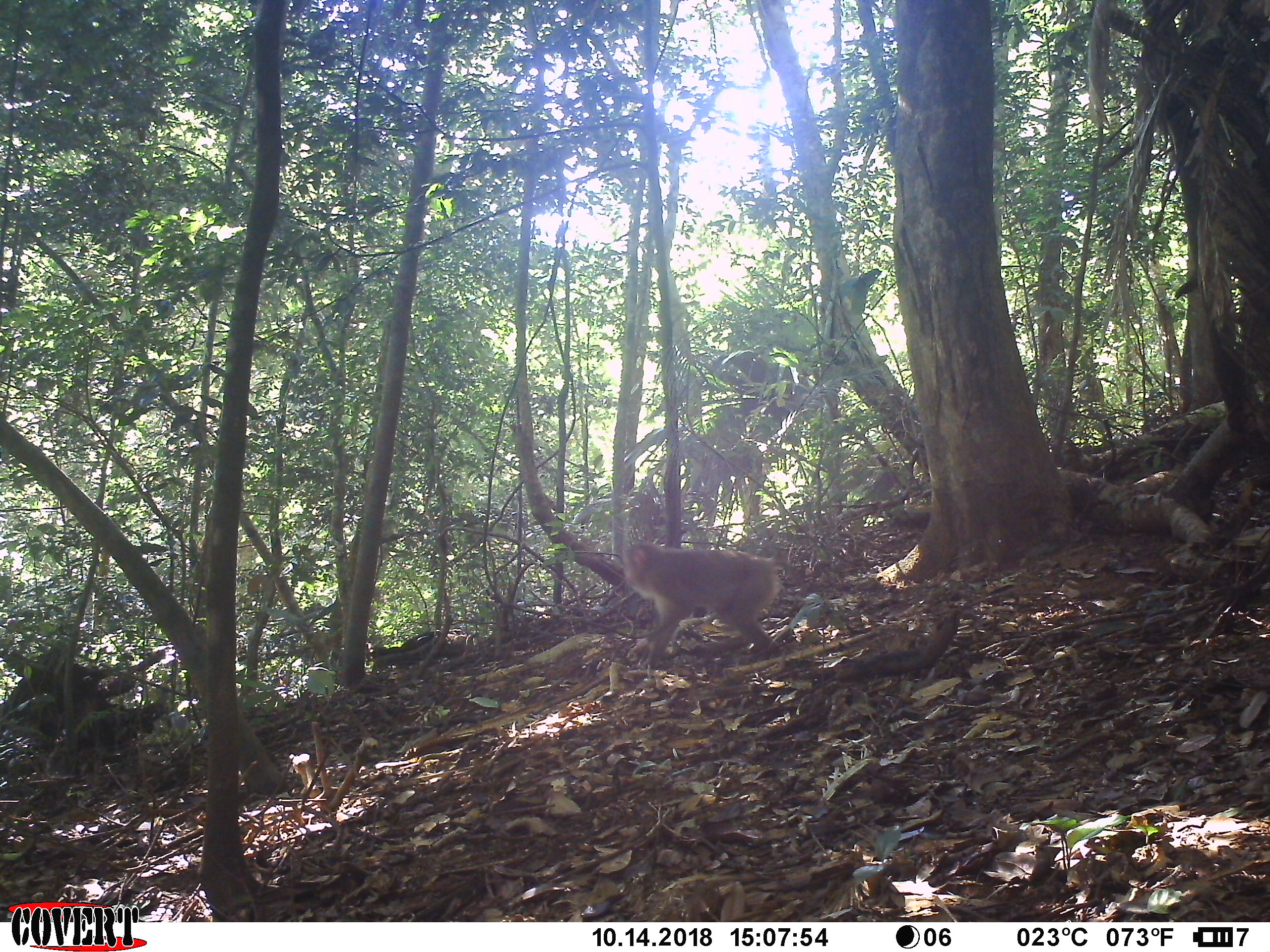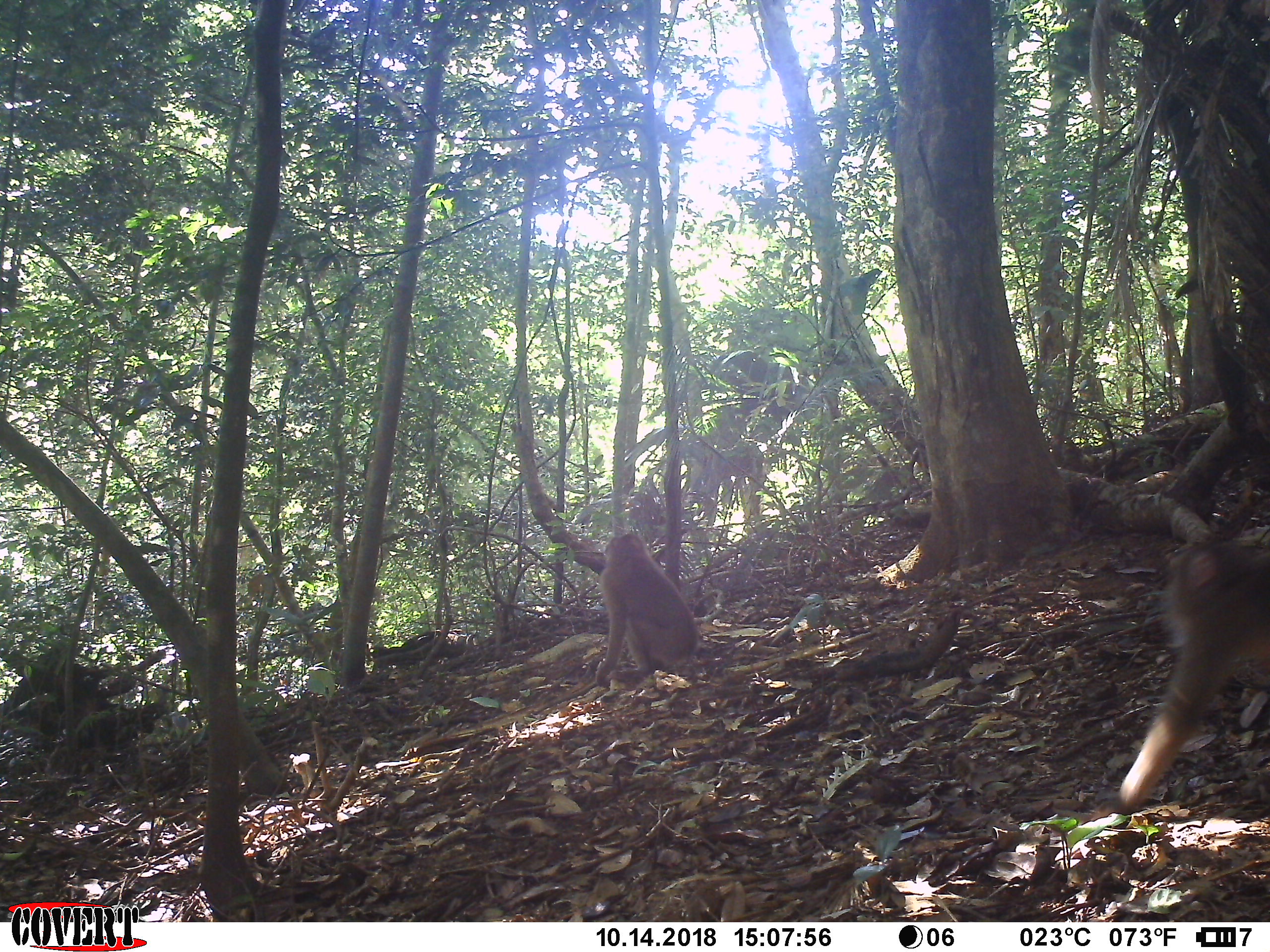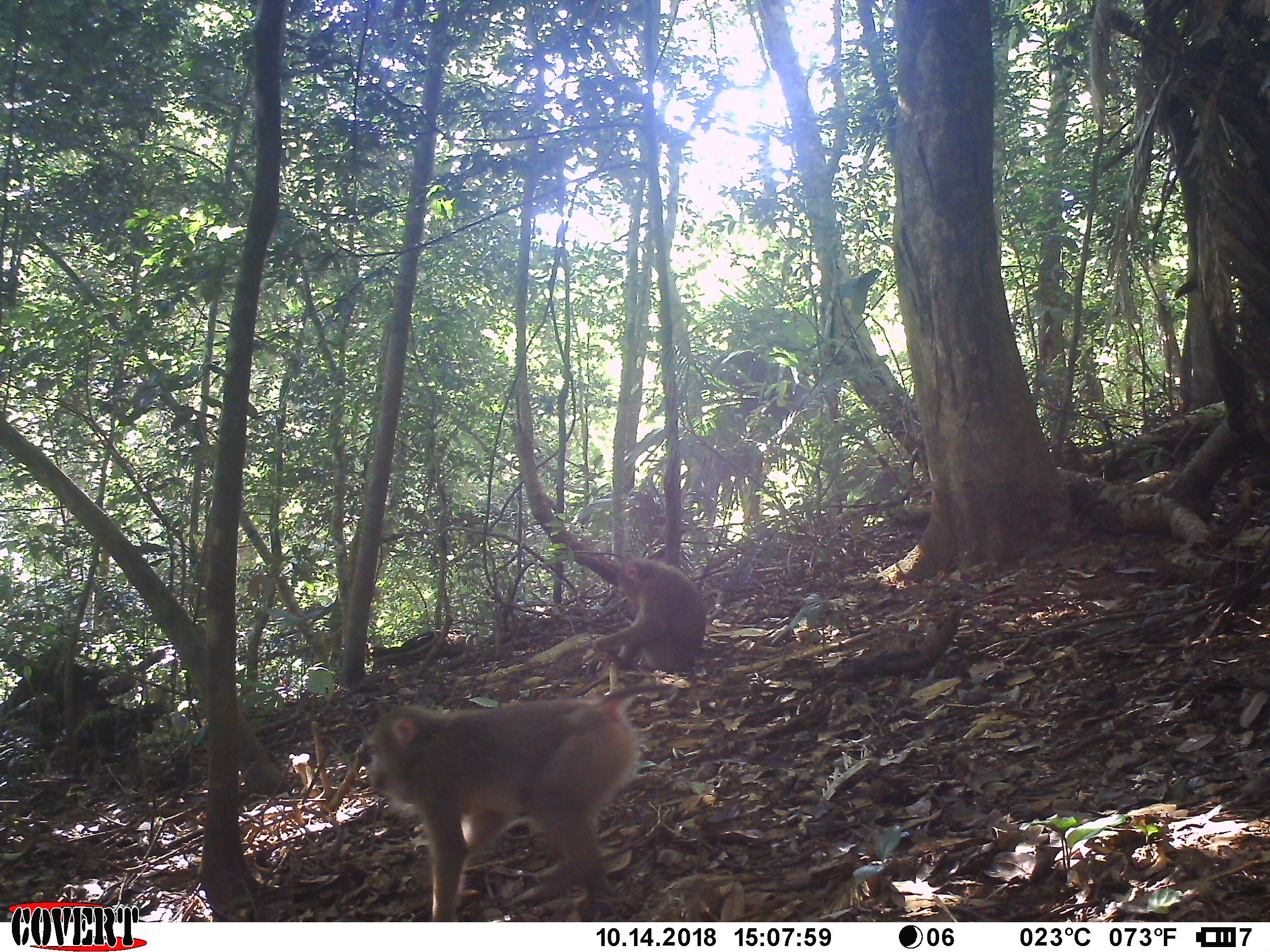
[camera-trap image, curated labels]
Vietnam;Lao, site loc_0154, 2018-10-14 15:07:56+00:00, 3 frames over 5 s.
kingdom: Animalia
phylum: Chordata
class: Mammalia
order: Primates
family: Cercopithecidae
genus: Macaca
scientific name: Macaca nemestrina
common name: pig-tailed macaque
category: pig tailed macaque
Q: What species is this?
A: Pig tailed macaque (pig-tailed macaque) (Macaca nemestrina).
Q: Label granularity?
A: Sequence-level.